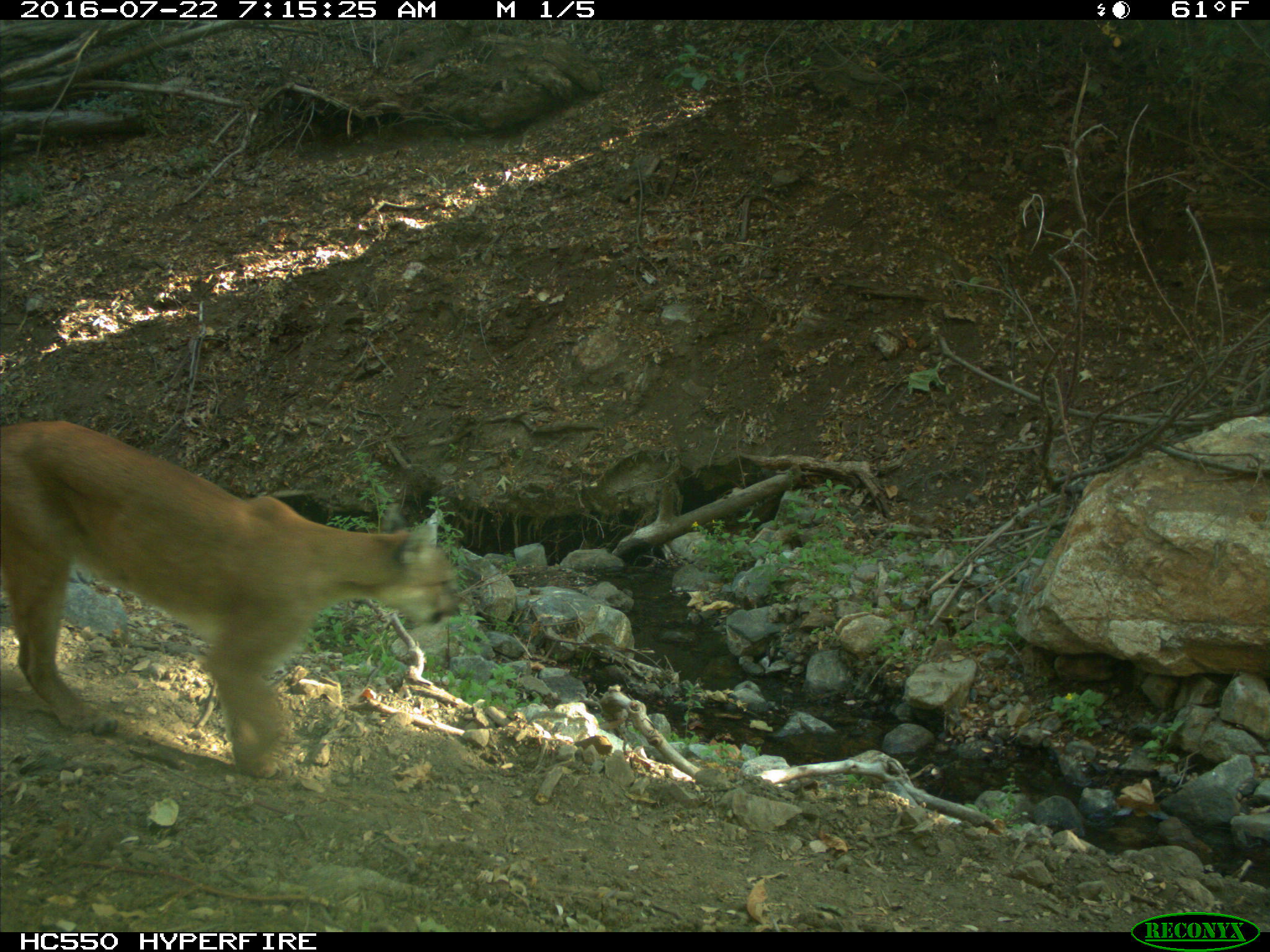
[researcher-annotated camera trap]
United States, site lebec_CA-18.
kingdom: Animalia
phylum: Chordata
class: Mammalia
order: Carnivora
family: Felidae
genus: Puma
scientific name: Puma concolor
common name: mountain lion